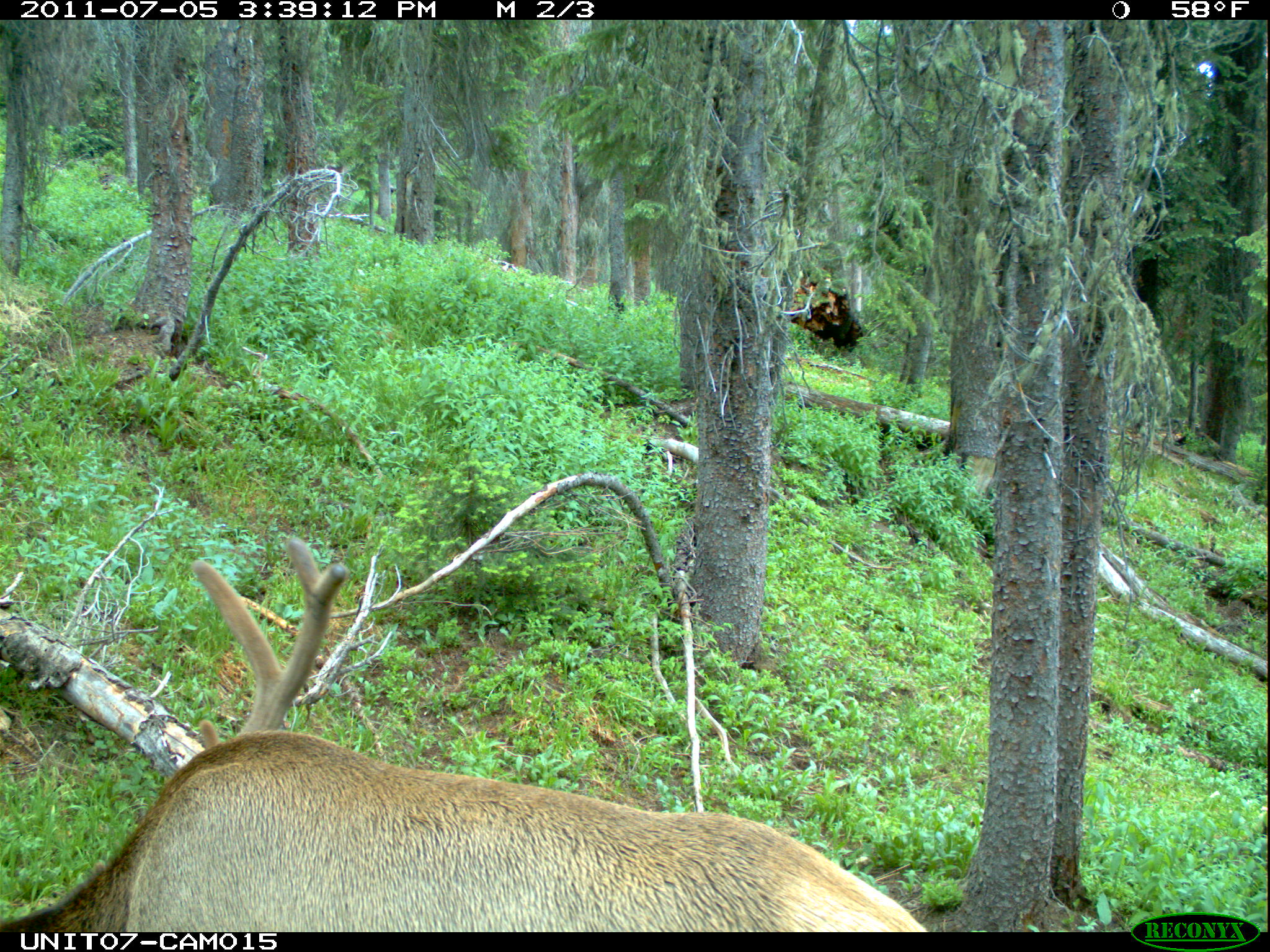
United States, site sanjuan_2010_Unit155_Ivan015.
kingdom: Animalia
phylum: Chordata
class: Mammalia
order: Artiodactyla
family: Cervidae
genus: Cervus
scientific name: Cervus elaphus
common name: red deer